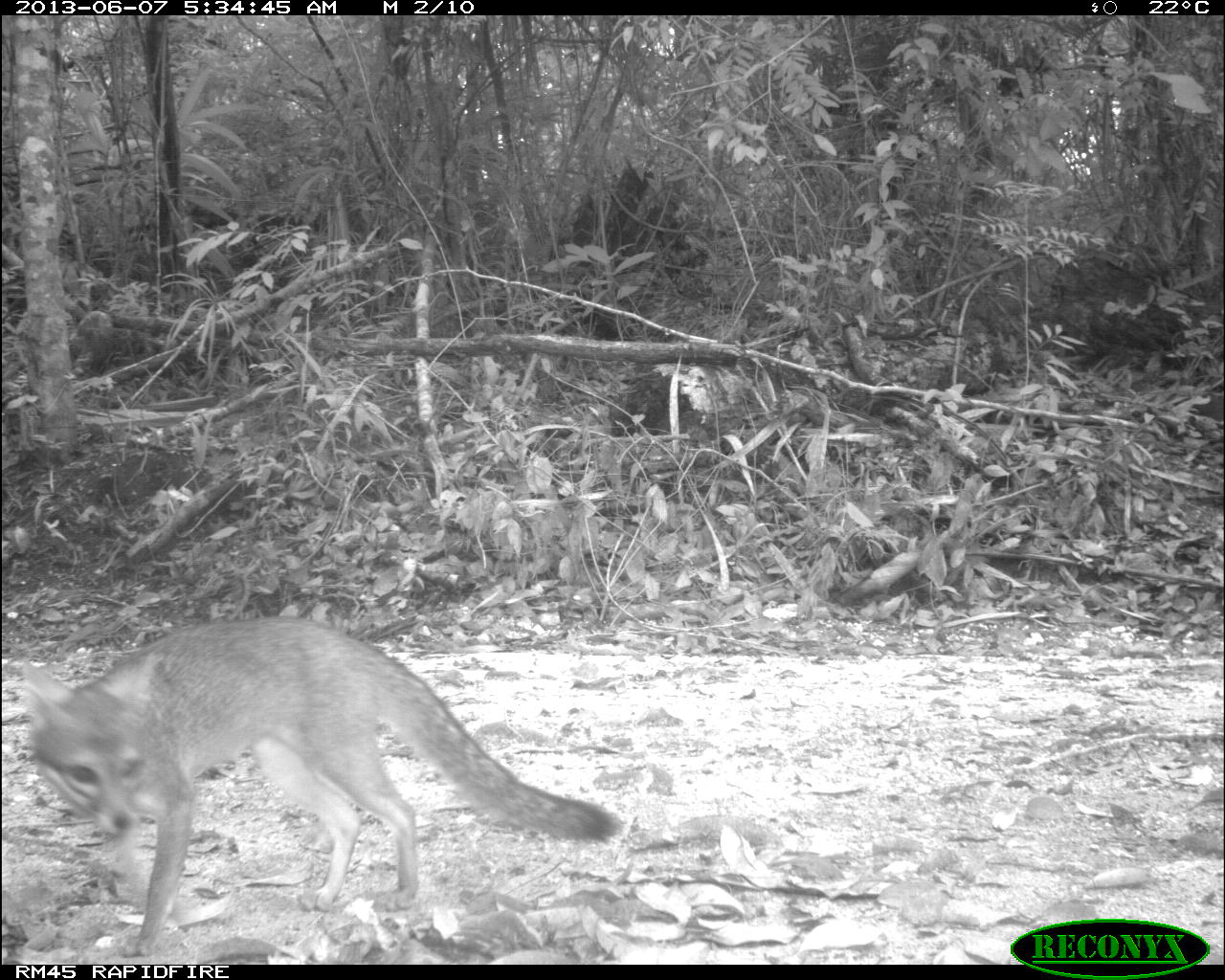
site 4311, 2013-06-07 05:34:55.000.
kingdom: Animalia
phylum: Chordata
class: Mammalia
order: Carnivora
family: Canidae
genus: Urocyon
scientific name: Urocyon cinereoargenteus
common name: gray fox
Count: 1.